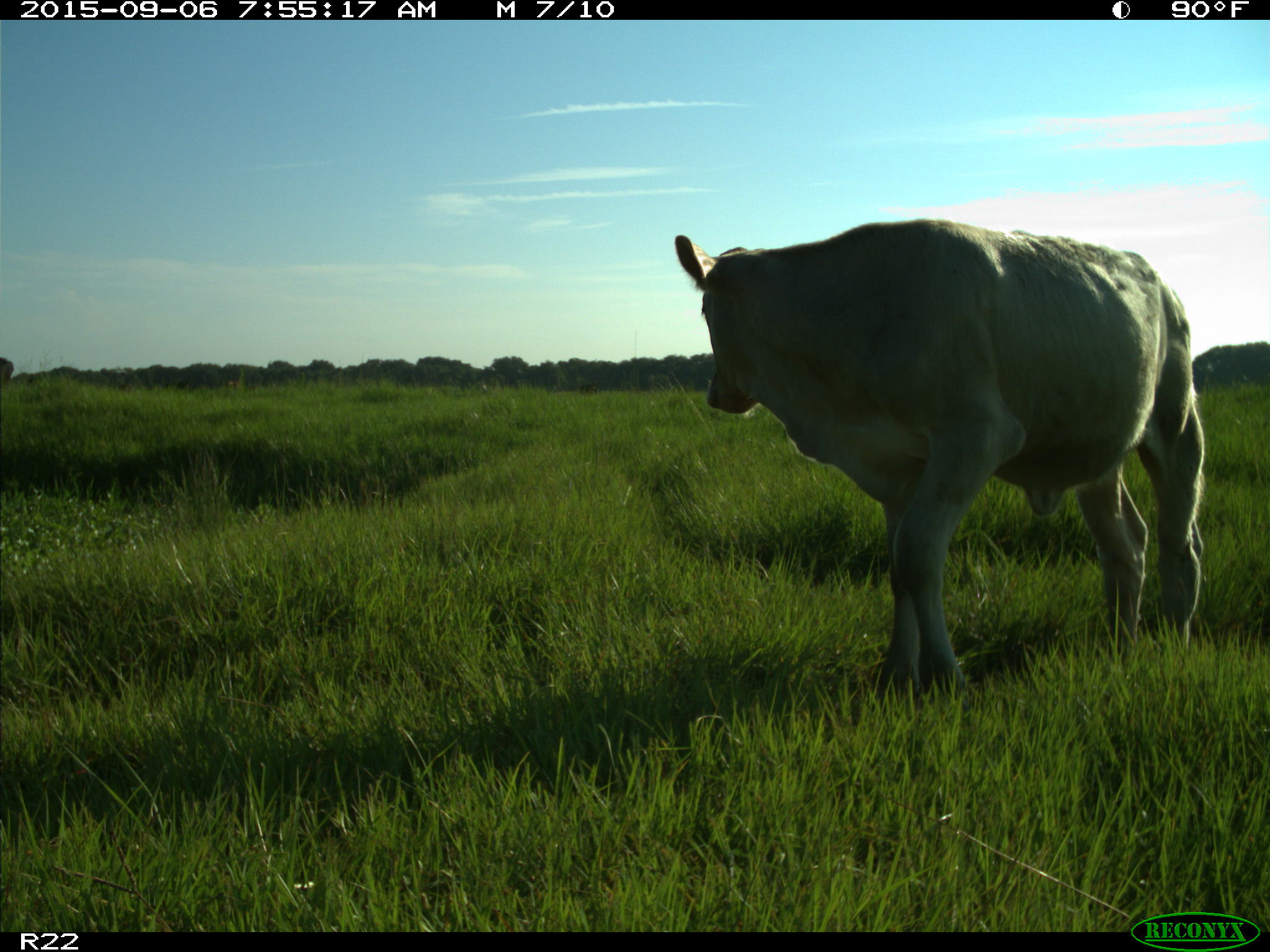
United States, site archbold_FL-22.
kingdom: Animalia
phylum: Chordata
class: Mammalia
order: Artiodactyla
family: Bovidae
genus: Bos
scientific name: Bos taurus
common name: domestic cow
Bos taurus (domestic cow).